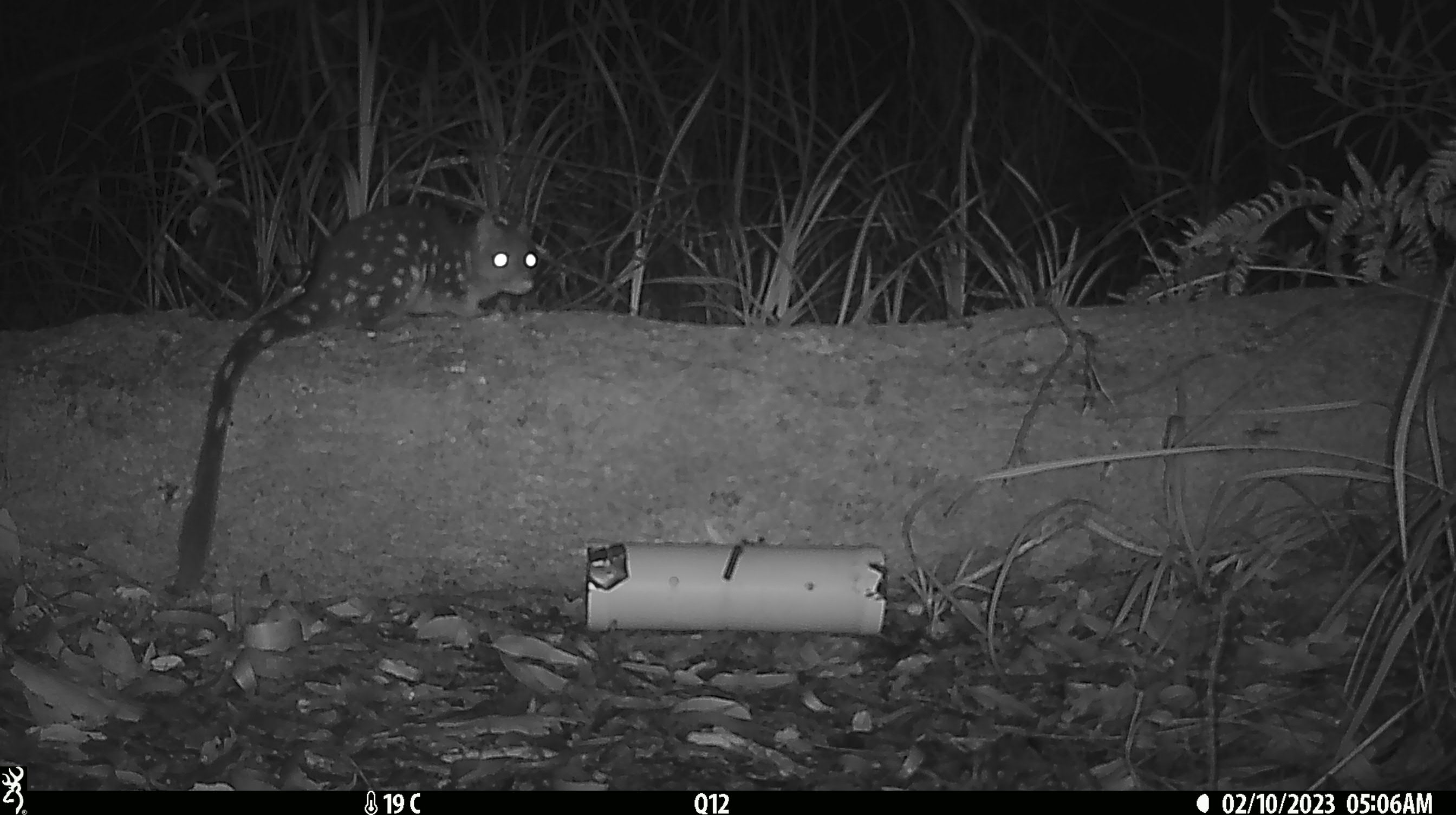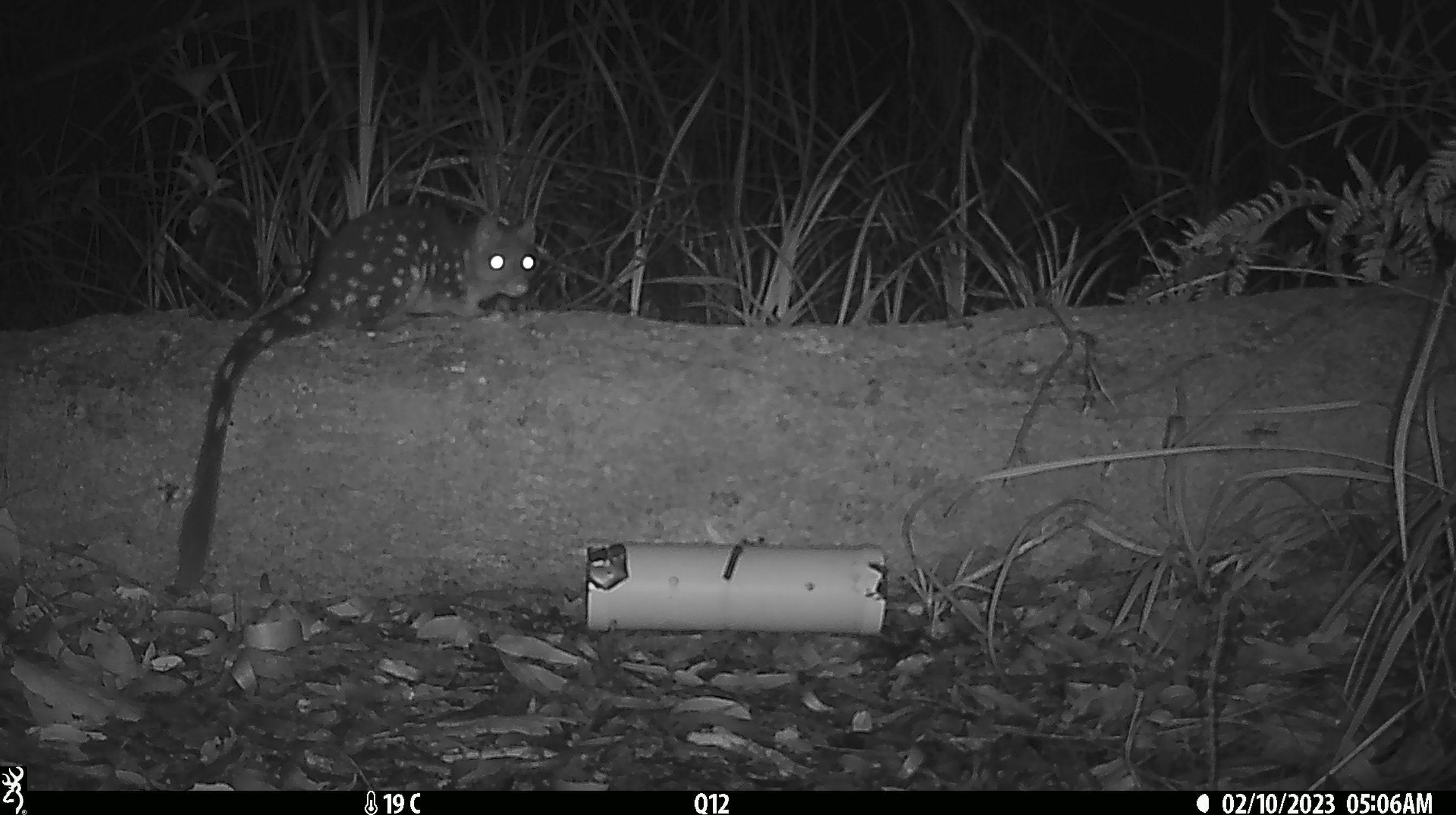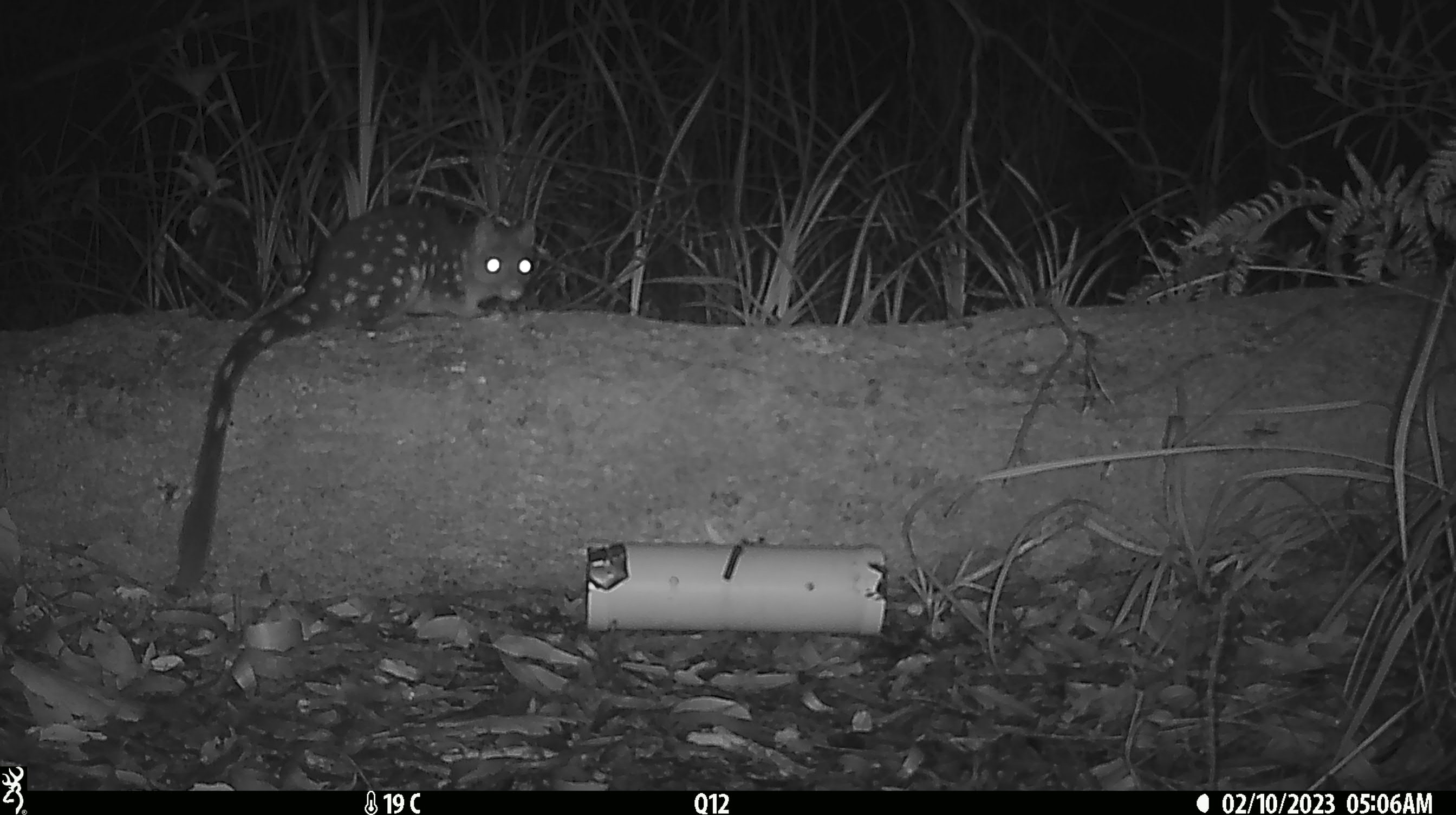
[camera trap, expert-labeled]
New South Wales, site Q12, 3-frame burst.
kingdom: Animalia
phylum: Chordata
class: Mammalia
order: Dasyuromorphia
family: Dasyuridae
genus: Dasyurus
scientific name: Dasyurus maculatus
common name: spotted-tailed quoll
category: quoll